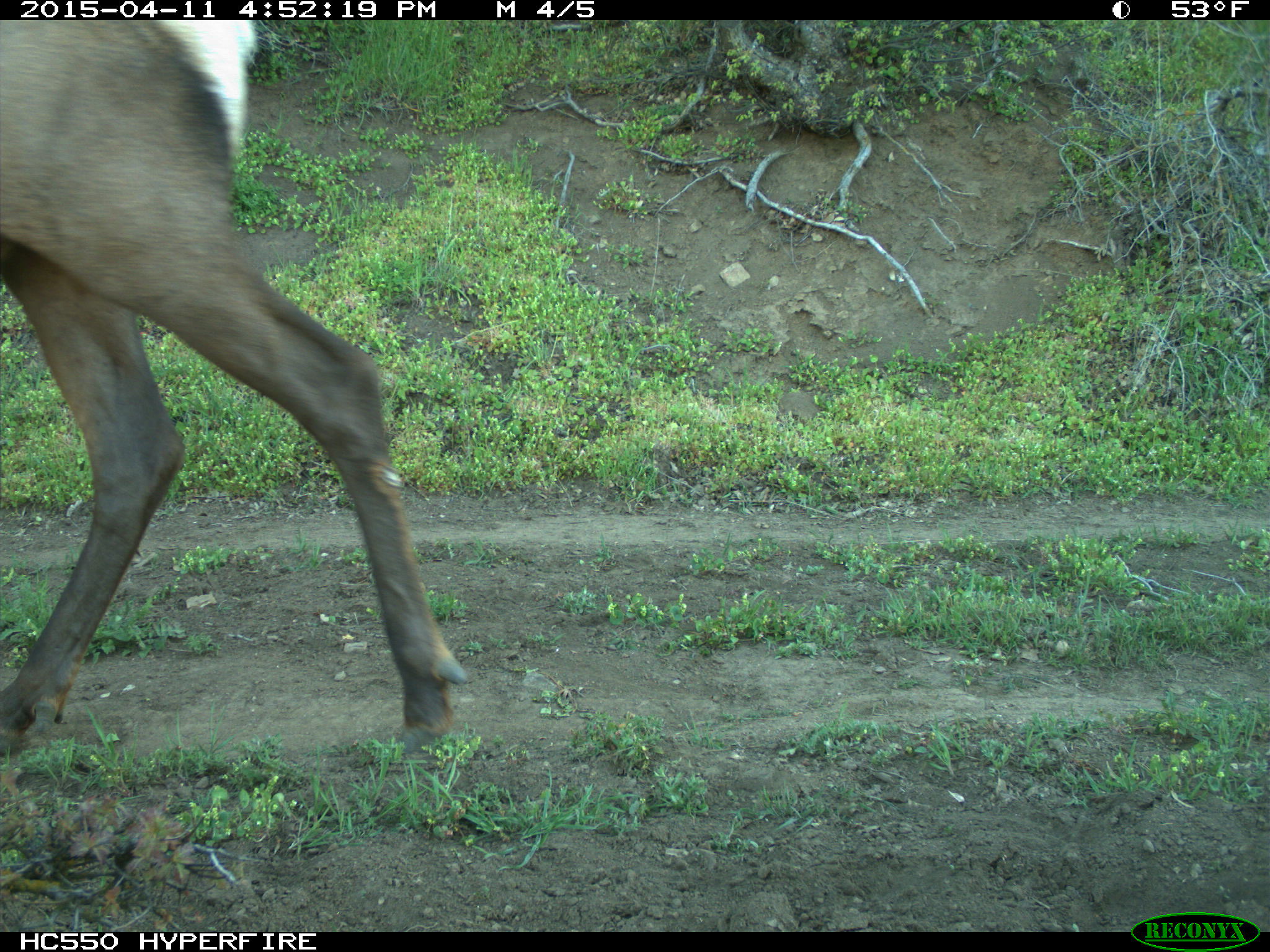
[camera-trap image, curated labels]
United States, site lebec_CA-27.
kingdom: Animalia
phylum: Chordata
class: Mammalia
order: Artiodactyla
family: Cervidae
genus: Cervus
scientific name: Cervus canadensis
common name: elk